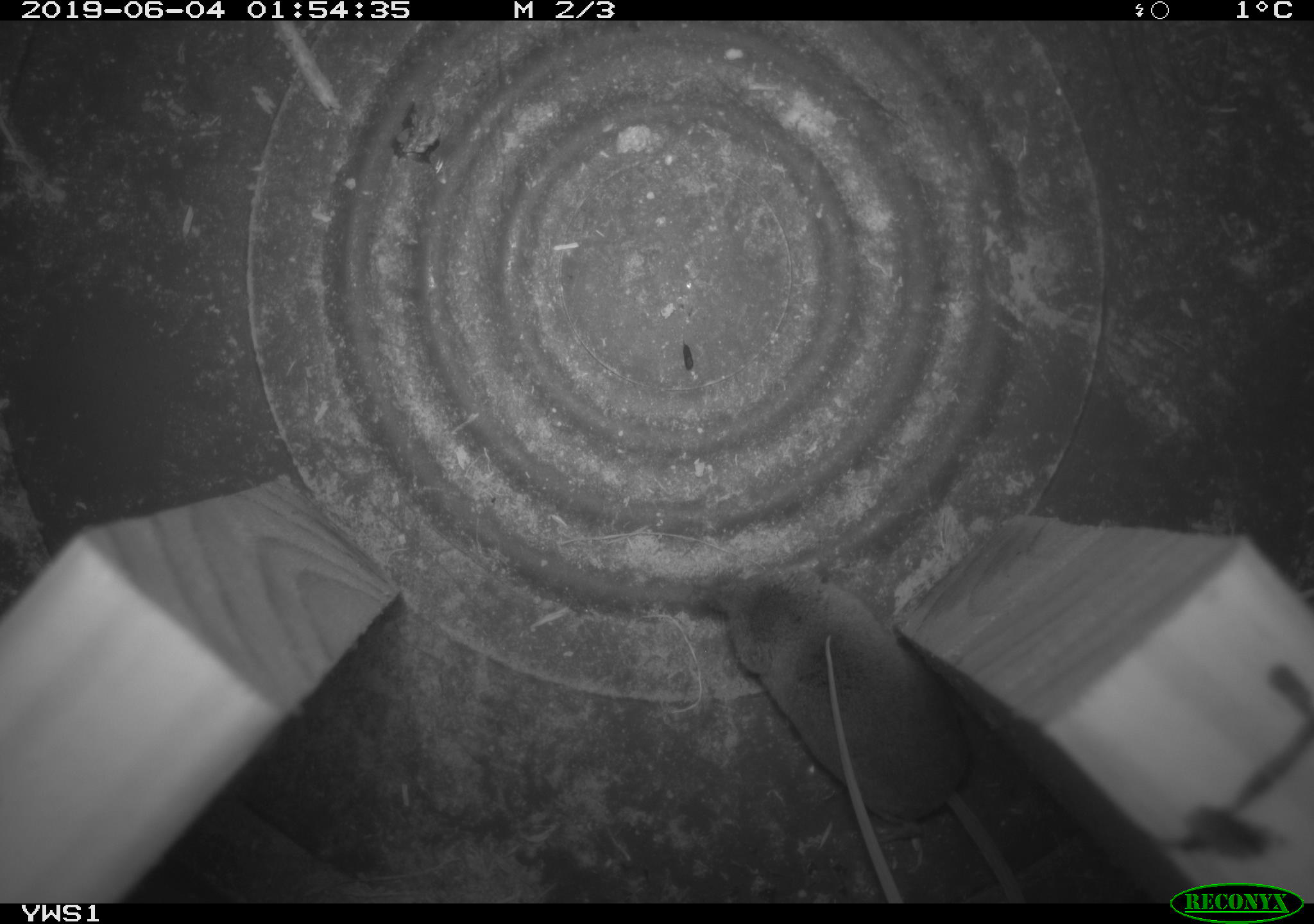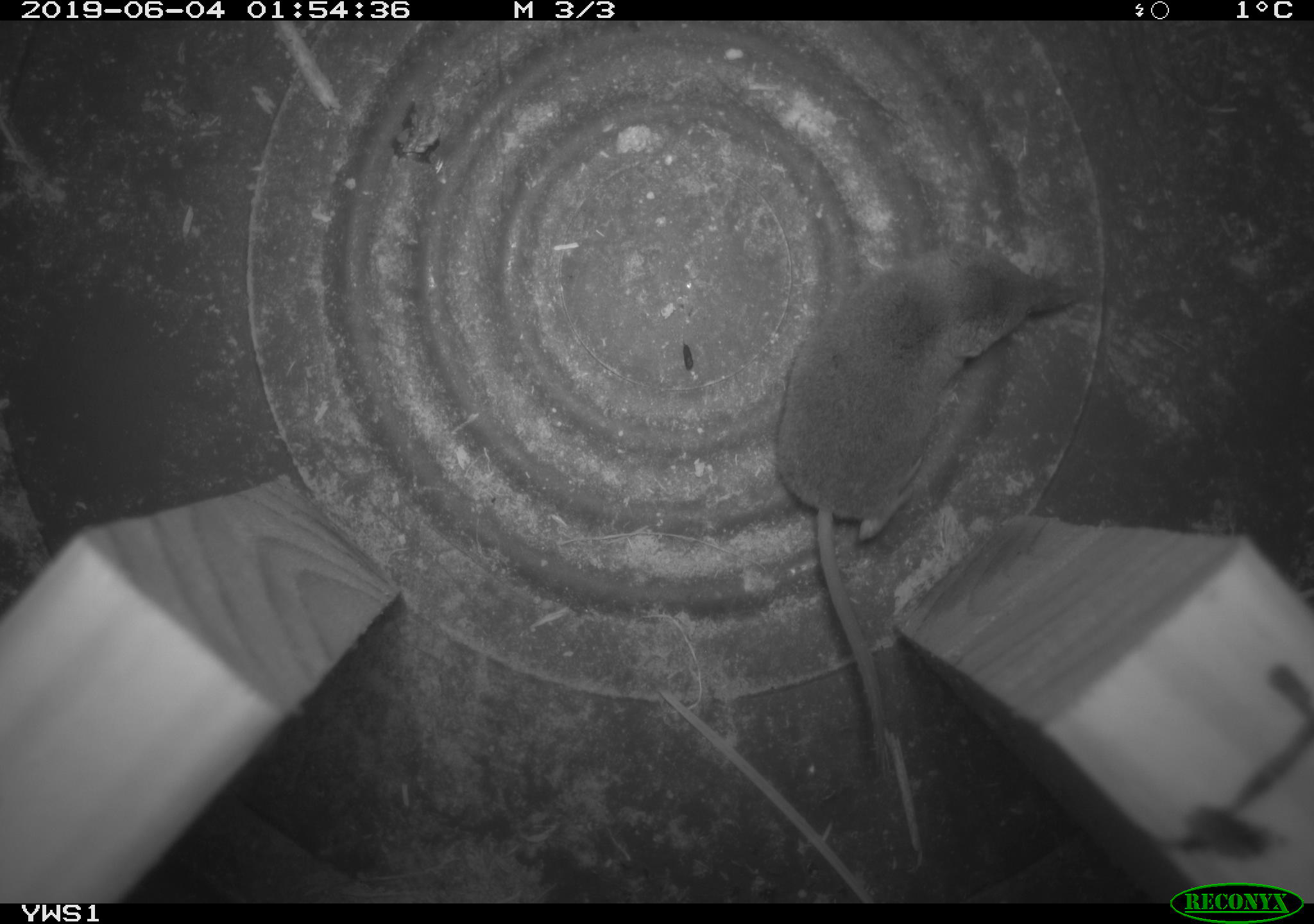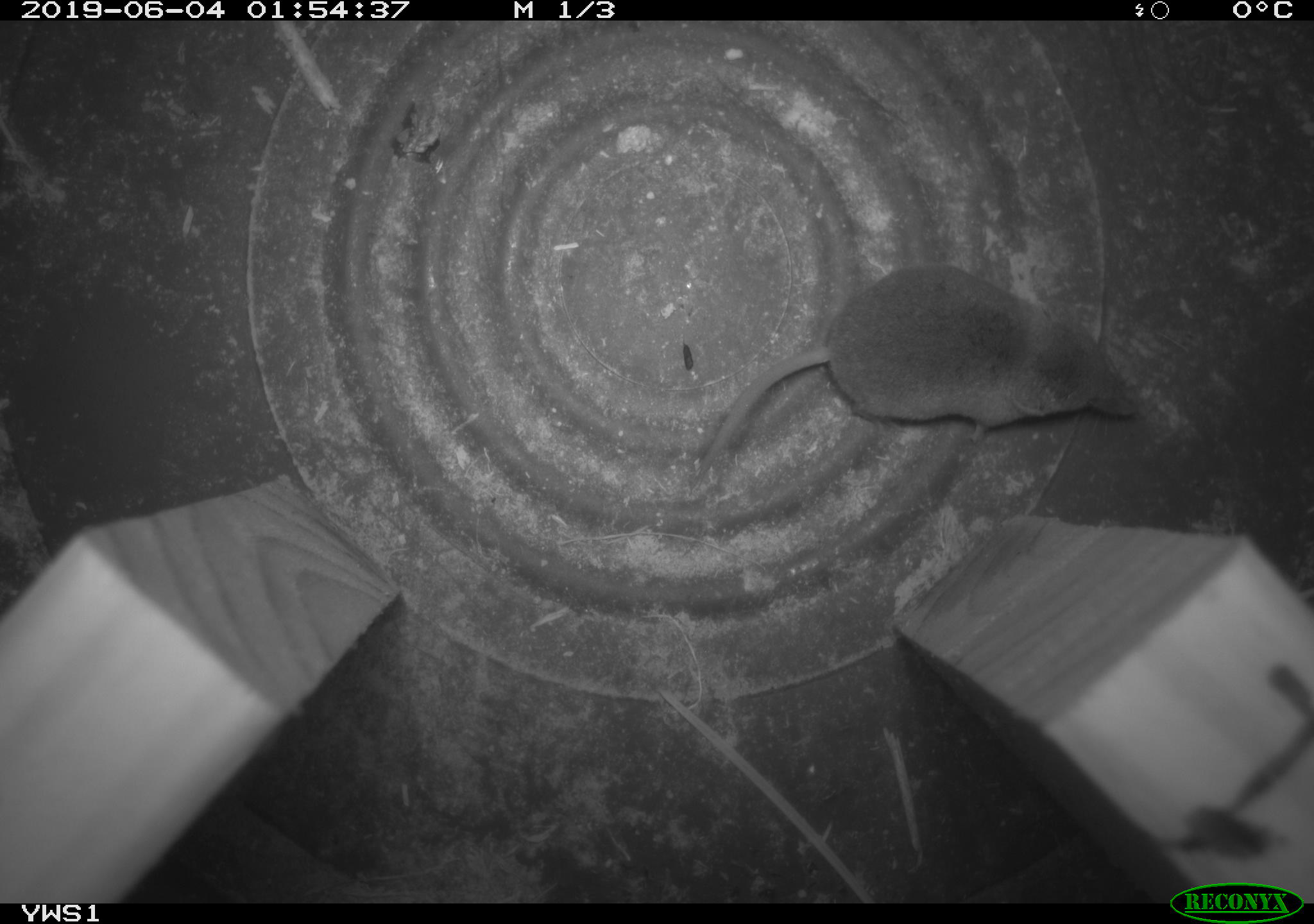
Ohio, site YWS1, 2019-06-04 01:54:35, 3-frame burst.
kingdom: Animalia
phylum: Chordata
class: Mammalia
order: Eulipotyphla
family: Soricidae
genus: Sorex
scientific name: Sorex cinereus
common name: masked shrew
Masked shrew (Sorex cinereus).